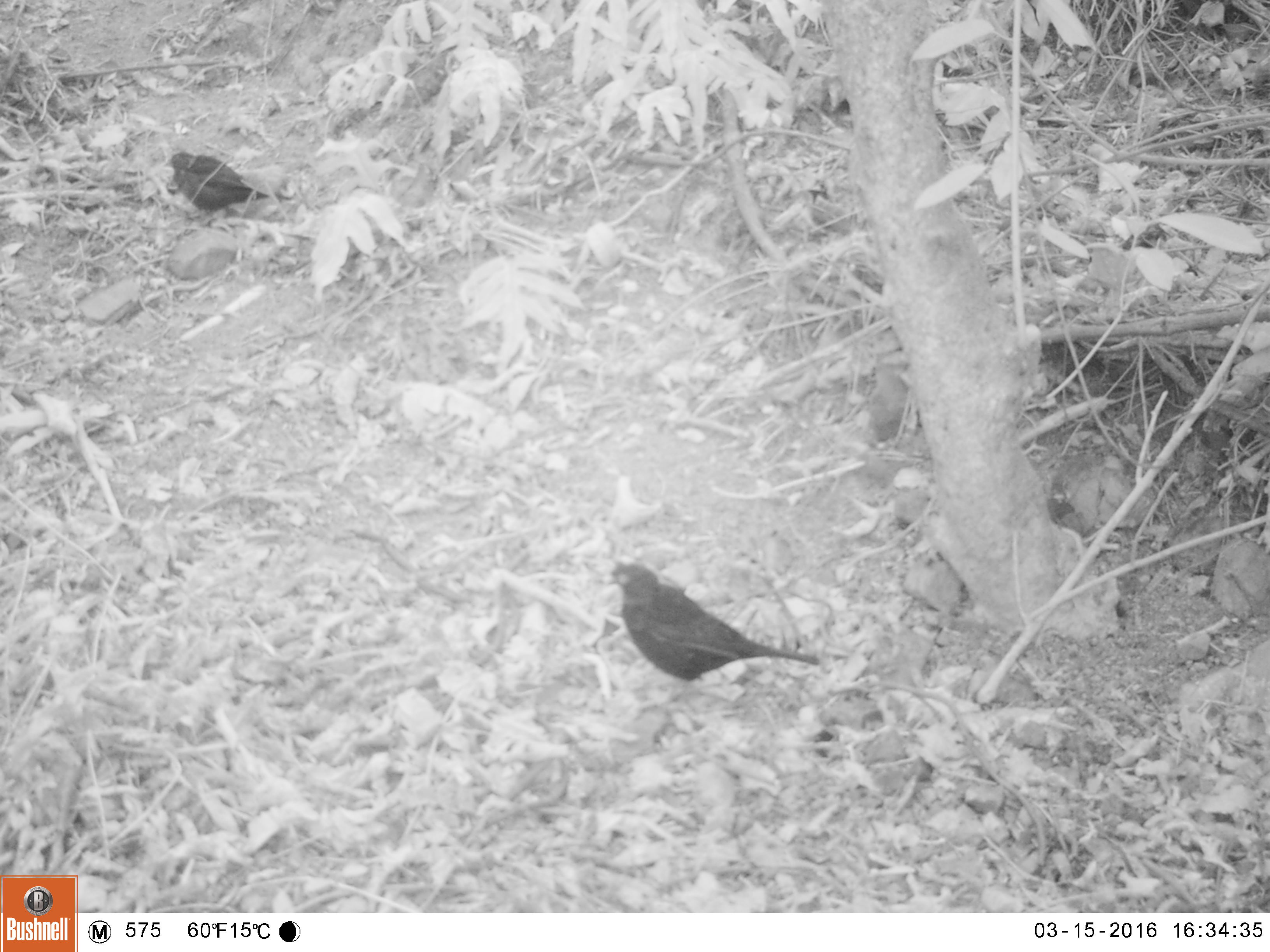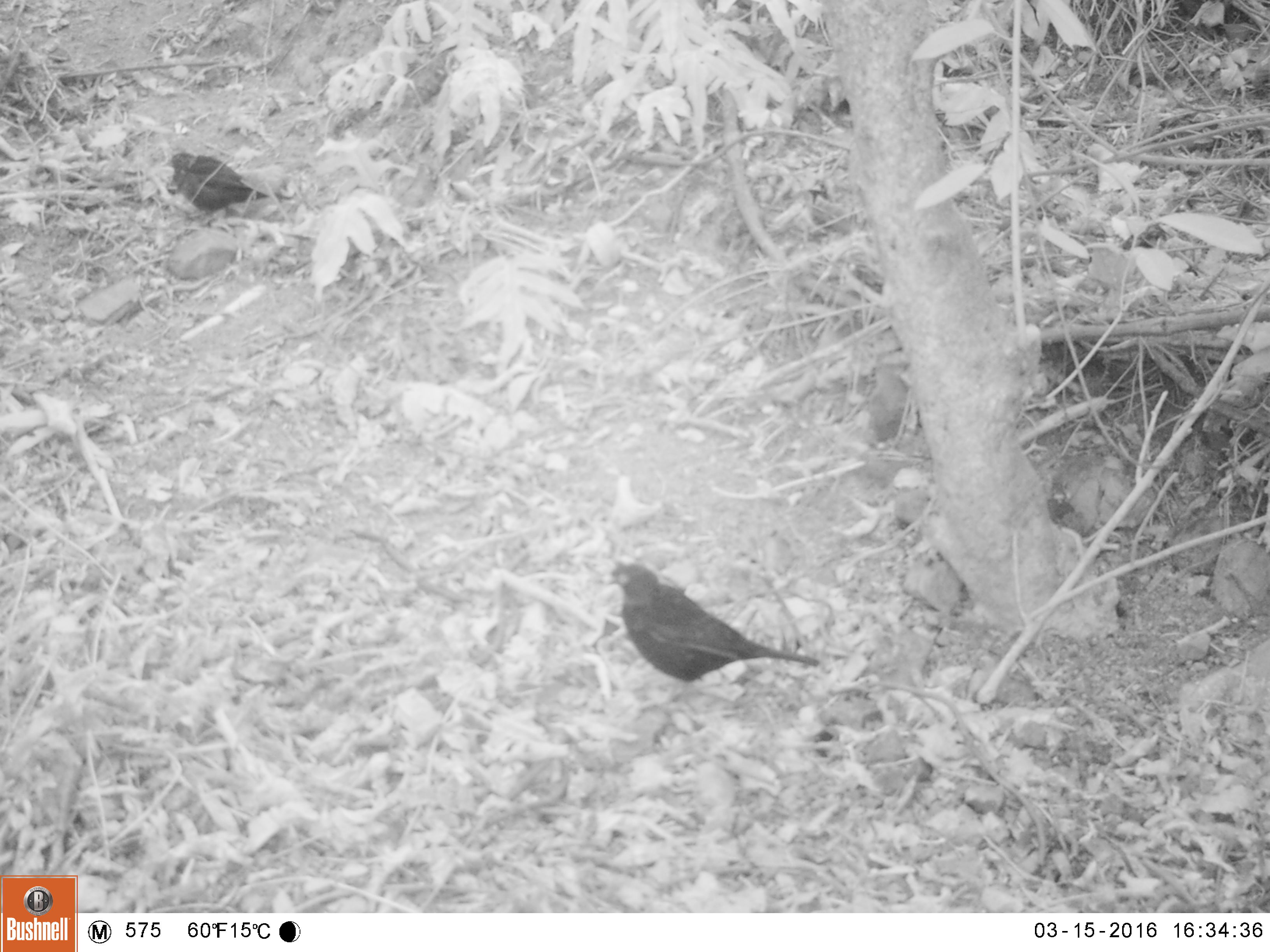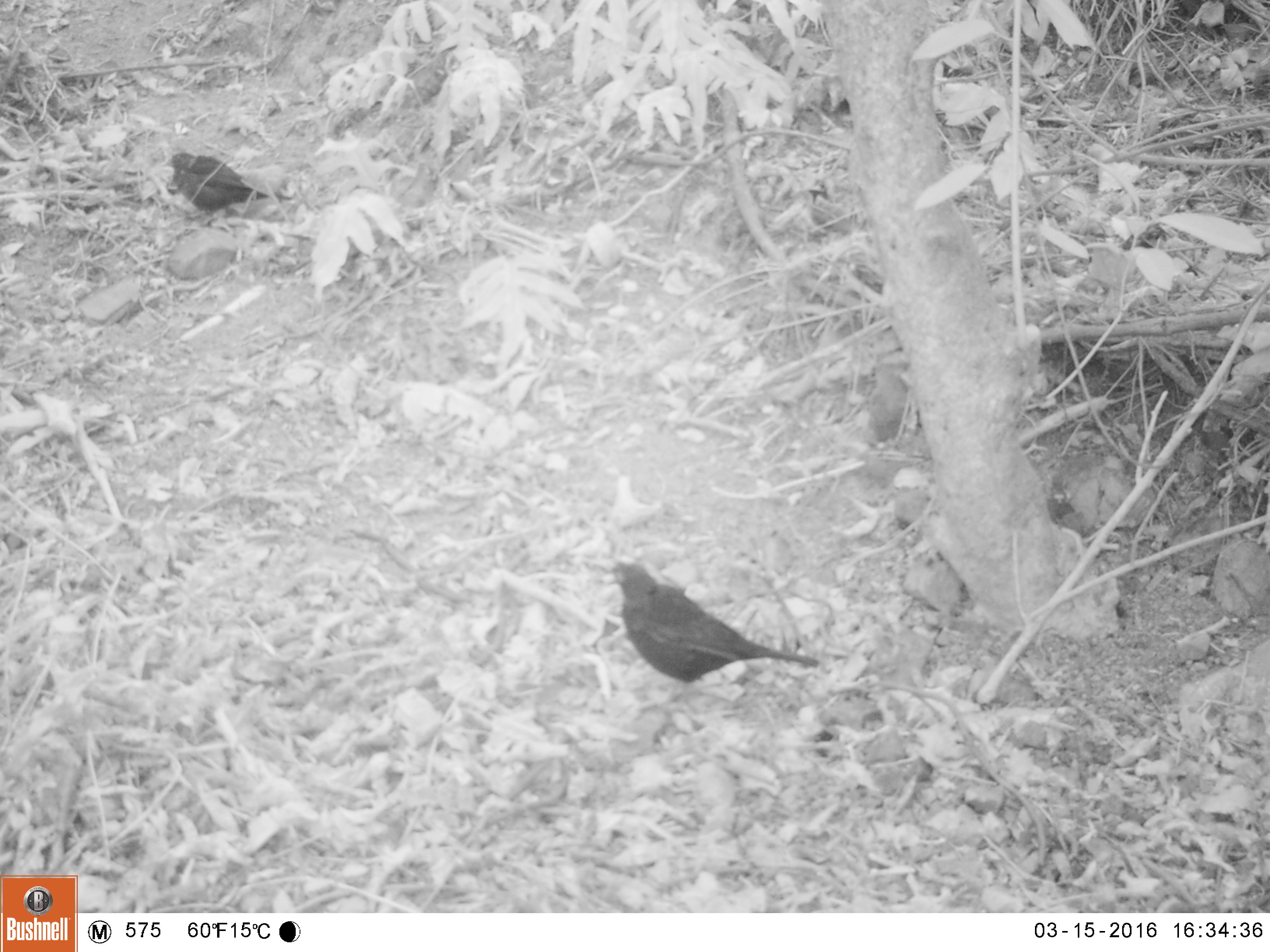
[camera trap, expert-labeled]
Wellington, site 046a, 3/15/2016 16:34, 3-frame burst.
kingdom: Animalia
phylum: Chordata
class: Aves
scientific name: Aves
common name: bird